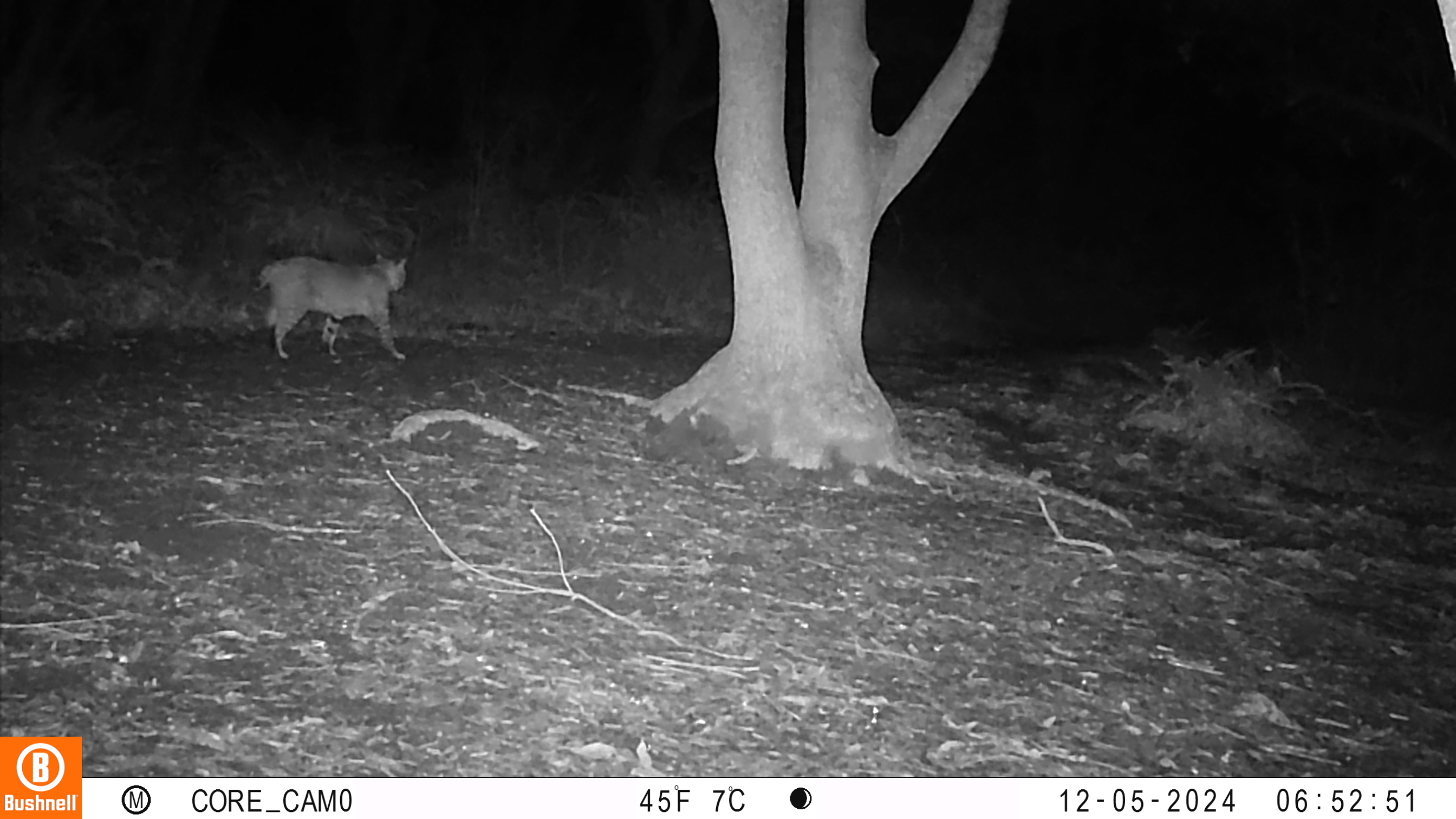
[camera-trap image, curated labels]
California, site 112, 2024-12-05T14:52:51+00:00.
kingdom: Animalia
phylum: Chordata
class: Mammalia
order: Carnivora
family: Felidae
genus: Lynx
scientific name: Lynx rufus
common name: bobcat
Bobcat (Lynx rufus).